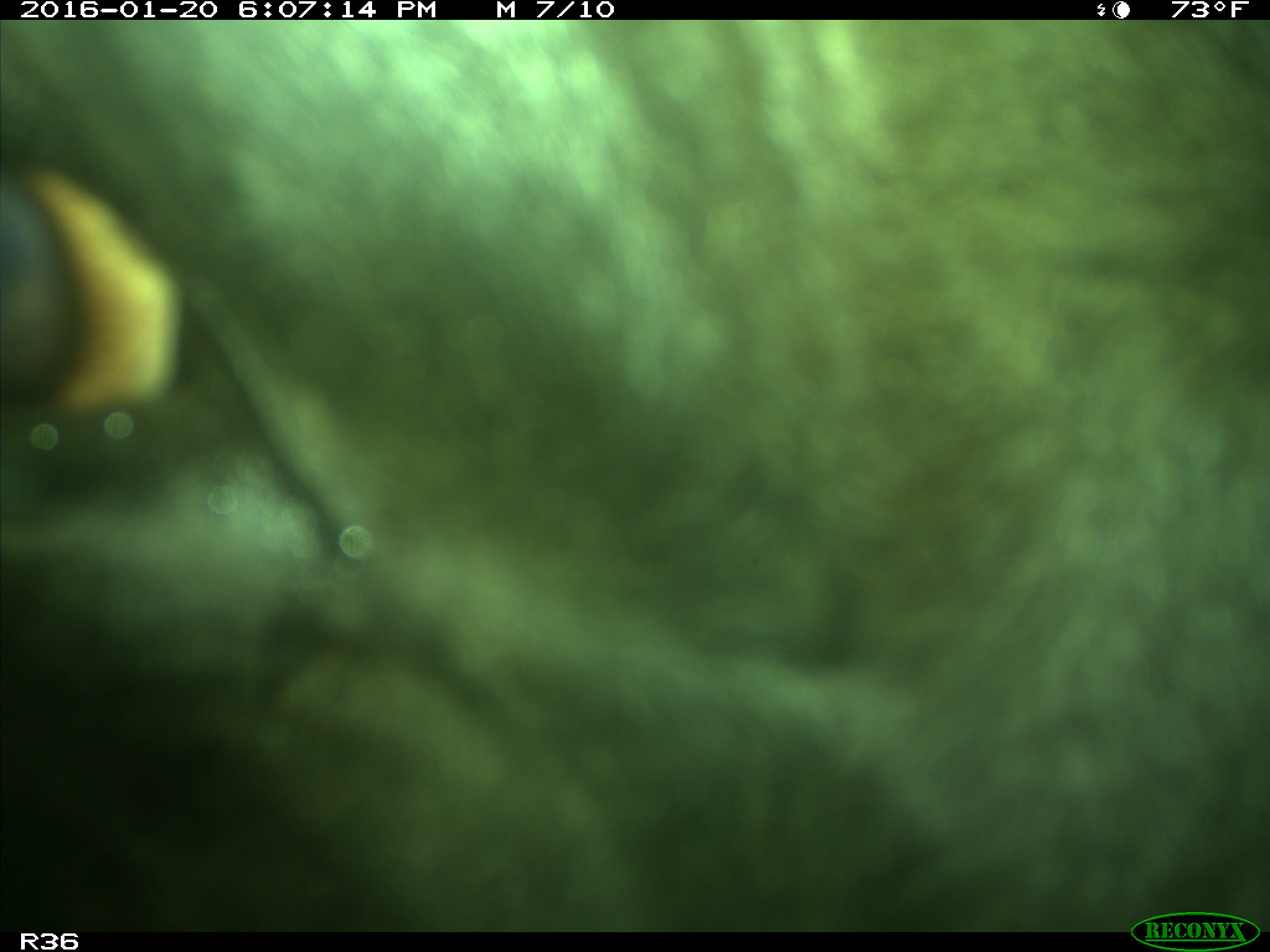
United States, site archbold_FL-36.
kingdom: Animalia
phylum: Chordata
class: Mammalia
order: Artiodactyla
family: Bovidae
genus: Bos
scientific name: Bos taurus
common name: domestic cow